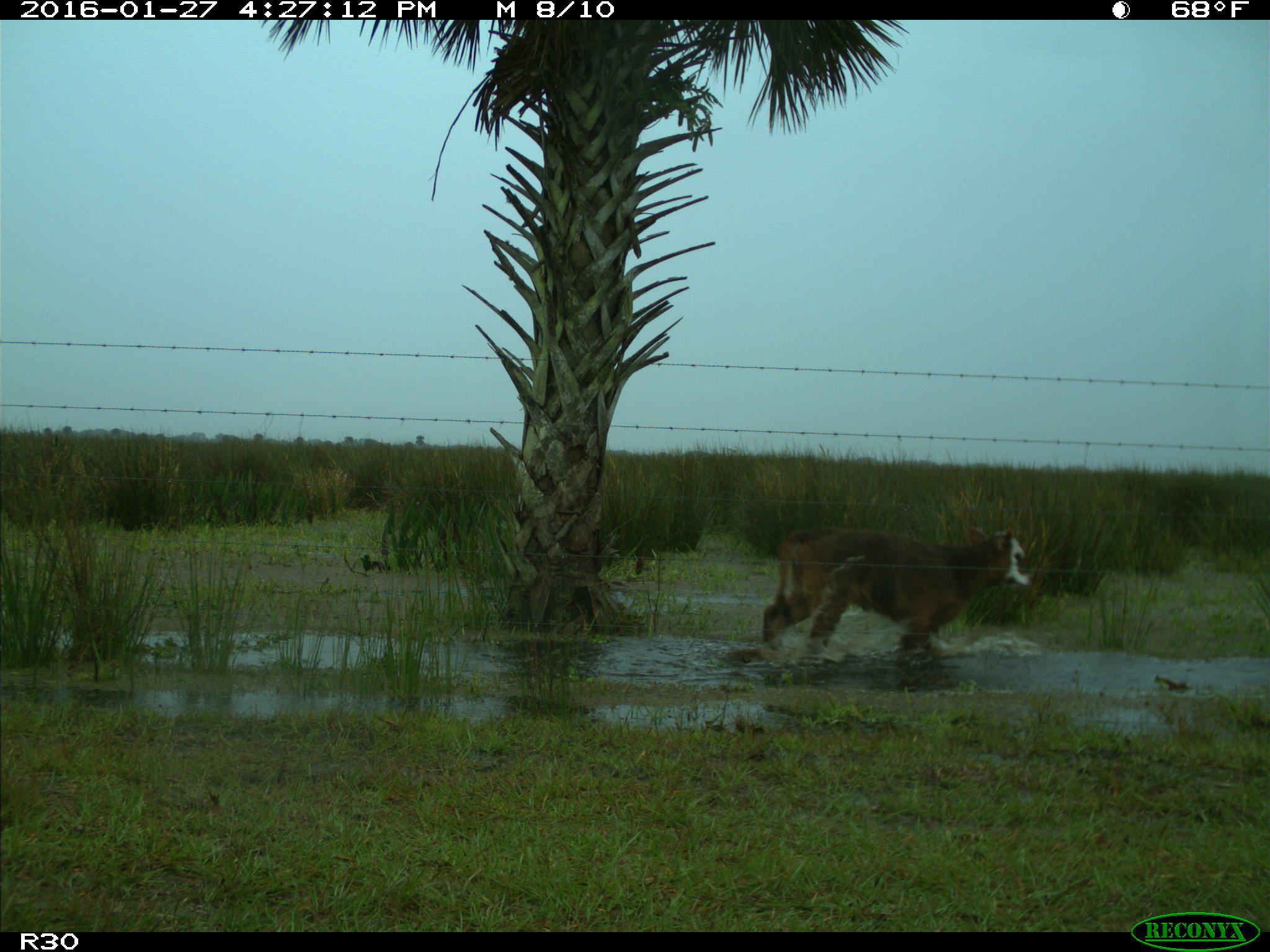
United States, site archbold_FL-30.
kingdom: Animalia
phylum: Chordata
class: Mammalia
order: Artiodactyla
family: Bovidae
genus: Bos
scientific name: Bos taurus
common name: domestic cow